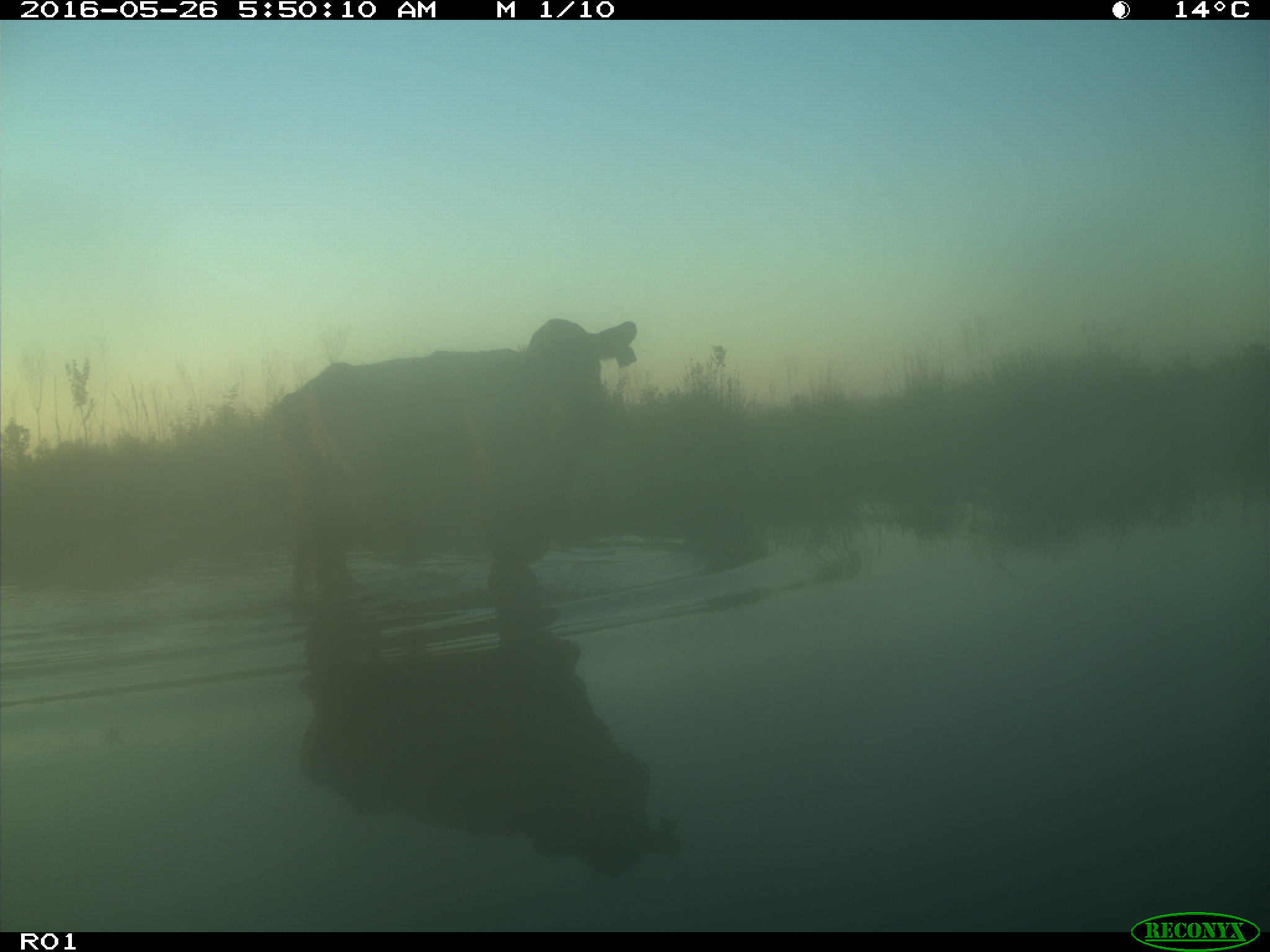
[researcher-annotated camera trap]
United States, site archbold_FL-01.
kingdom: Animalia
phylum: Chordata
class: Mammalia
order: Artiodactyla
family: Bovidae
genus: Bos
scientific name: Bos taurus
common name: domestic cow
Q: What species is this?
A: Bos taurus (domestic cow).